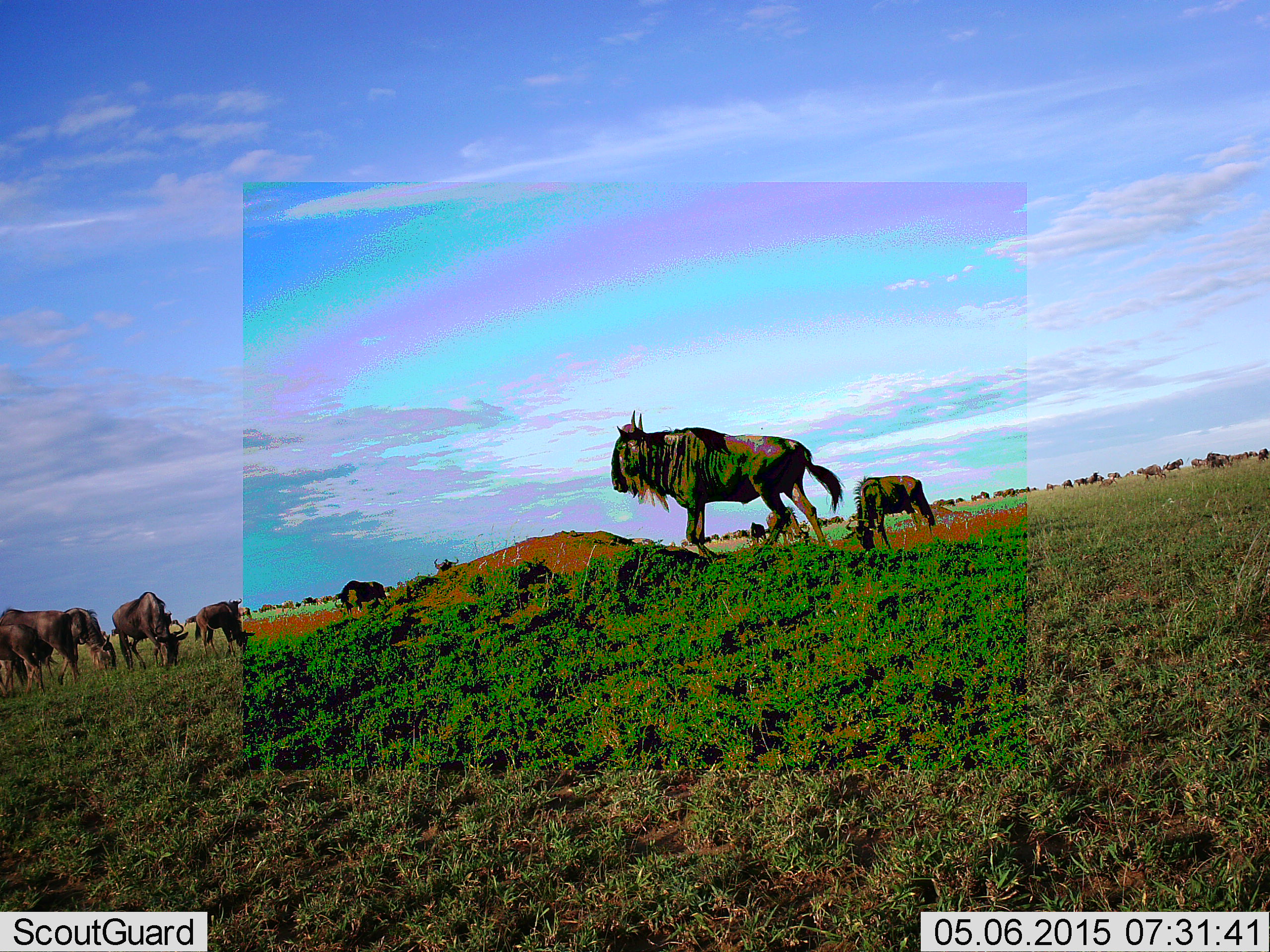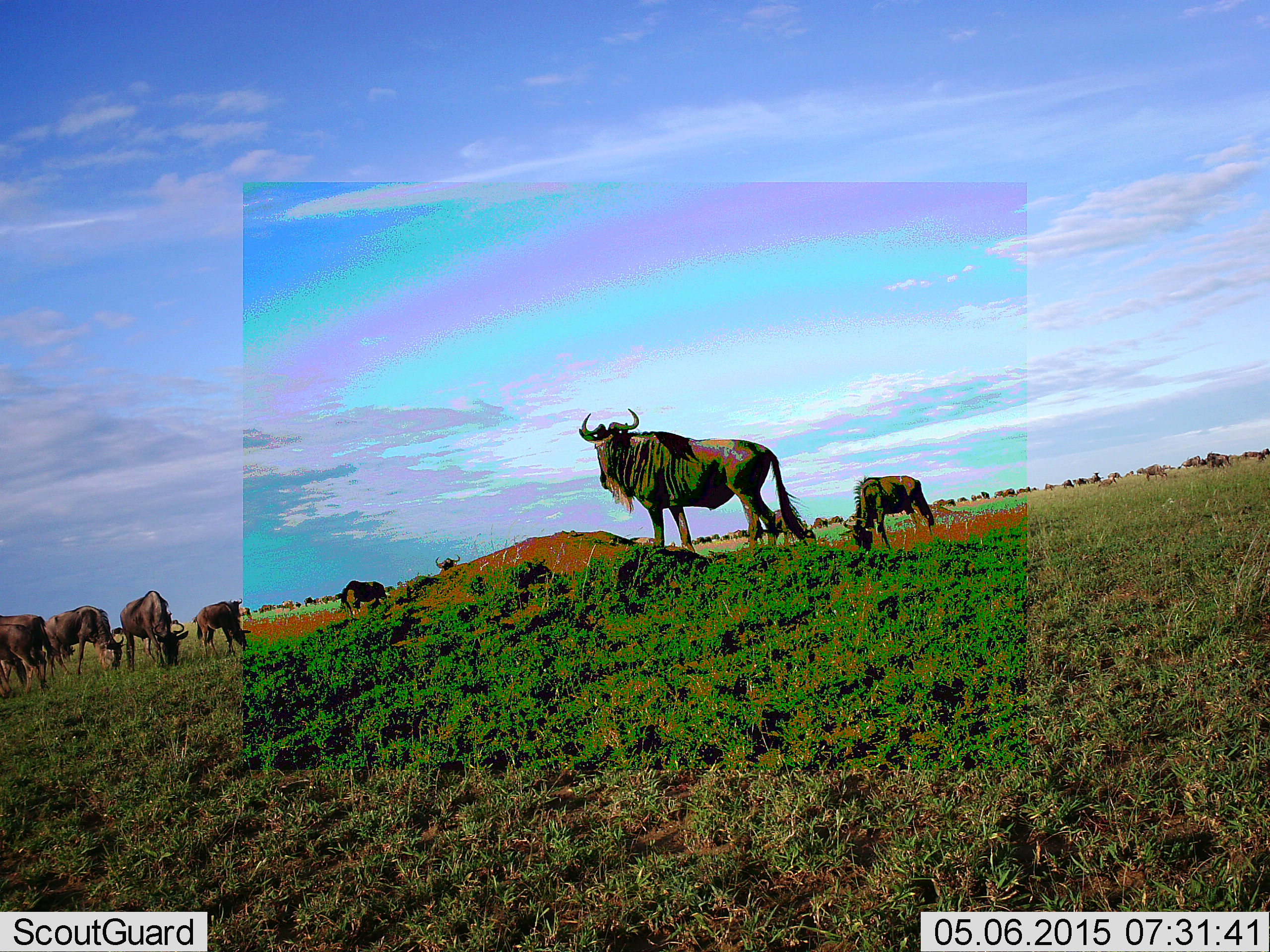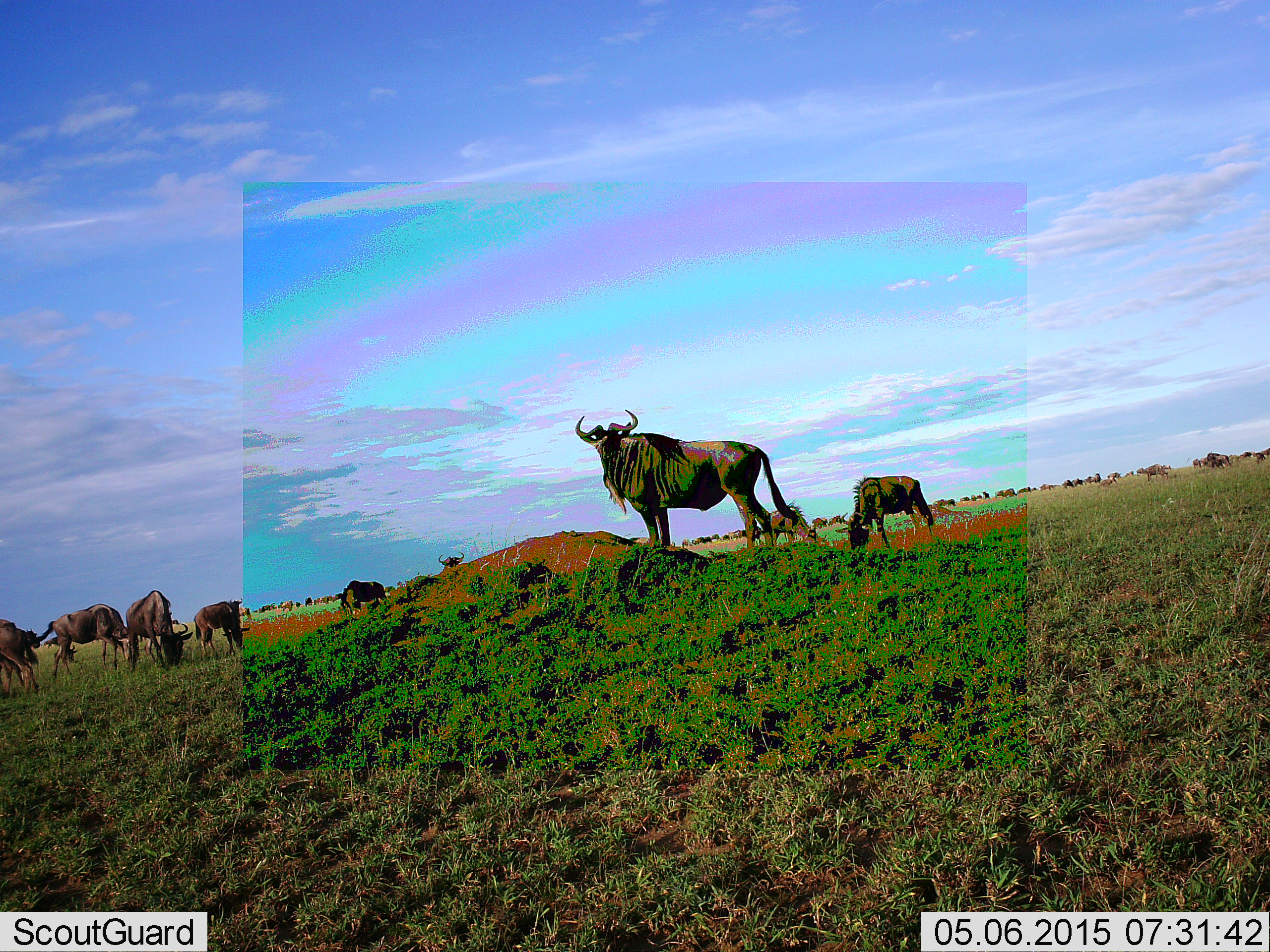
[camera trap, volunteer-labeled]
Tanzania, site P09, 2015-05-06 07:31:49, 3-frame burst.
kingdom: Animalia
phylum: Chordata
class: Mammalia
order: Artiodactyla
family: Bovidae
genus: Connochaetes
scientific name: Connochaetes taurinus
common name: blue wildebeest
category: wildebeest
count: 51+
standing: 70%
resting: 0%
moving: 20%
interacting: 0%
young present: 10%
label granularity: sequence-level